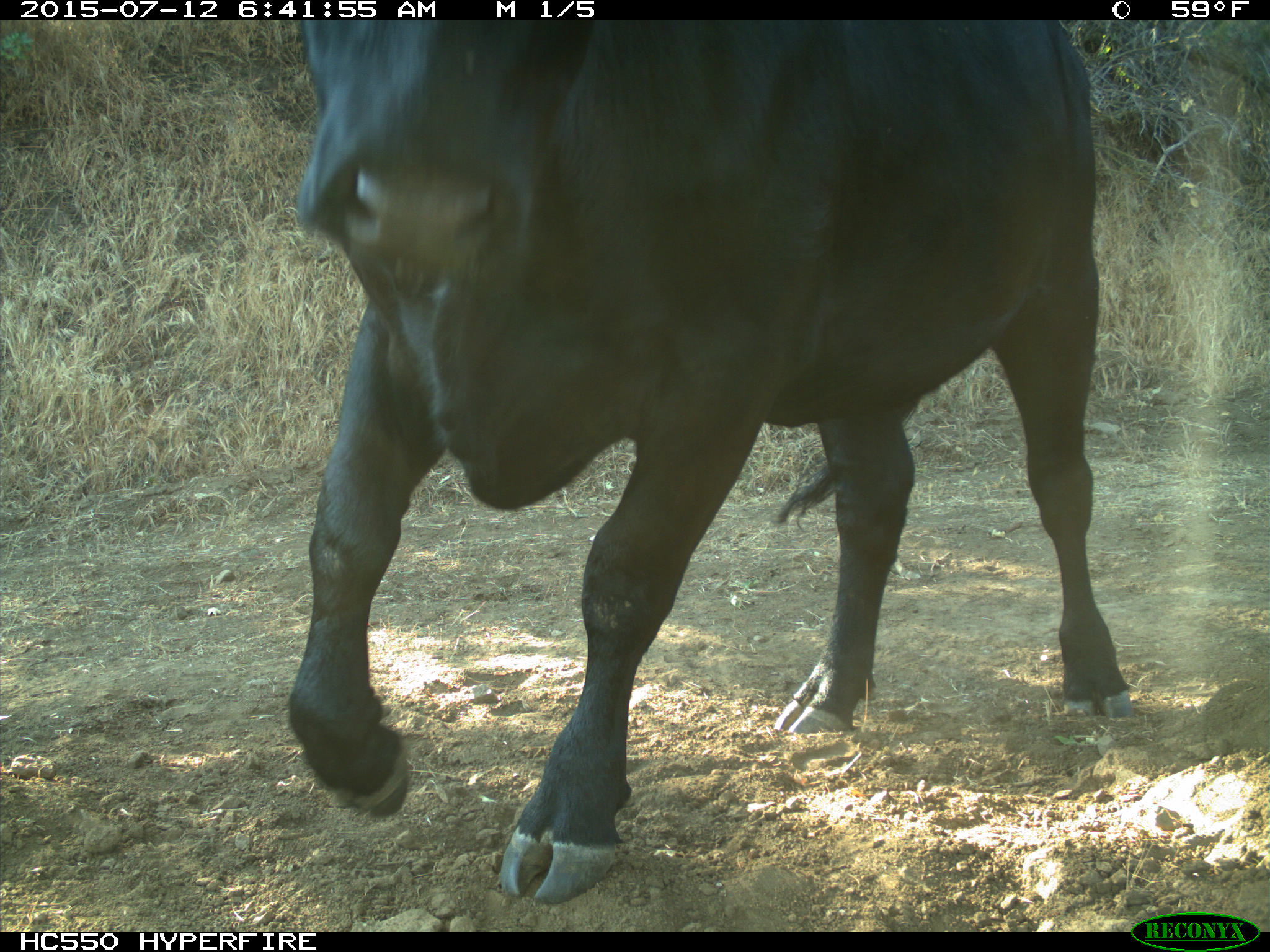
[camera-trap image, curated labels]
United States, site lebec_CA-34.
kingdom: Animalia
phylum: Chordata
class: Mammalia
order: Artiodactyla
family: Bovidae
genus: Bos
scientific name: Bos taurus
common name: domestic cow